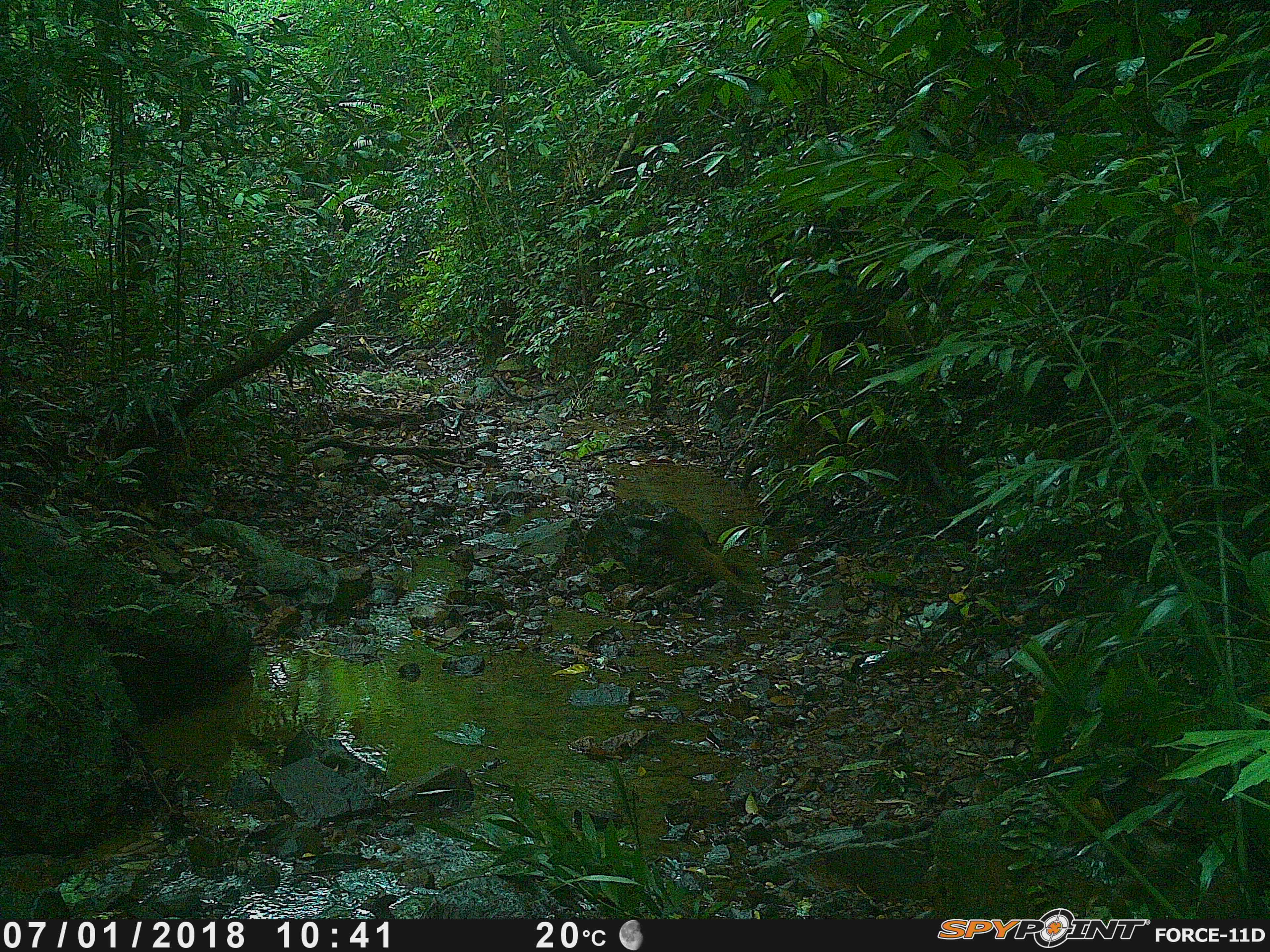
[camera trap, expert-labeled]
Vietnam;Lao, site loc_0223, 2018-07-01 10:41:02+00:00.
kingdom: Animalia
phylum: Chordata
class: Mammalia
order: Carnivora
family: Mustelidae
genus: Martes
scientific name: Martes flavigula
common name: yellow-throated marten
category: yellow throated marten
Yellow throated marten (yellow-throated marten) (Martes flavigula). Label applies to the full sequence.